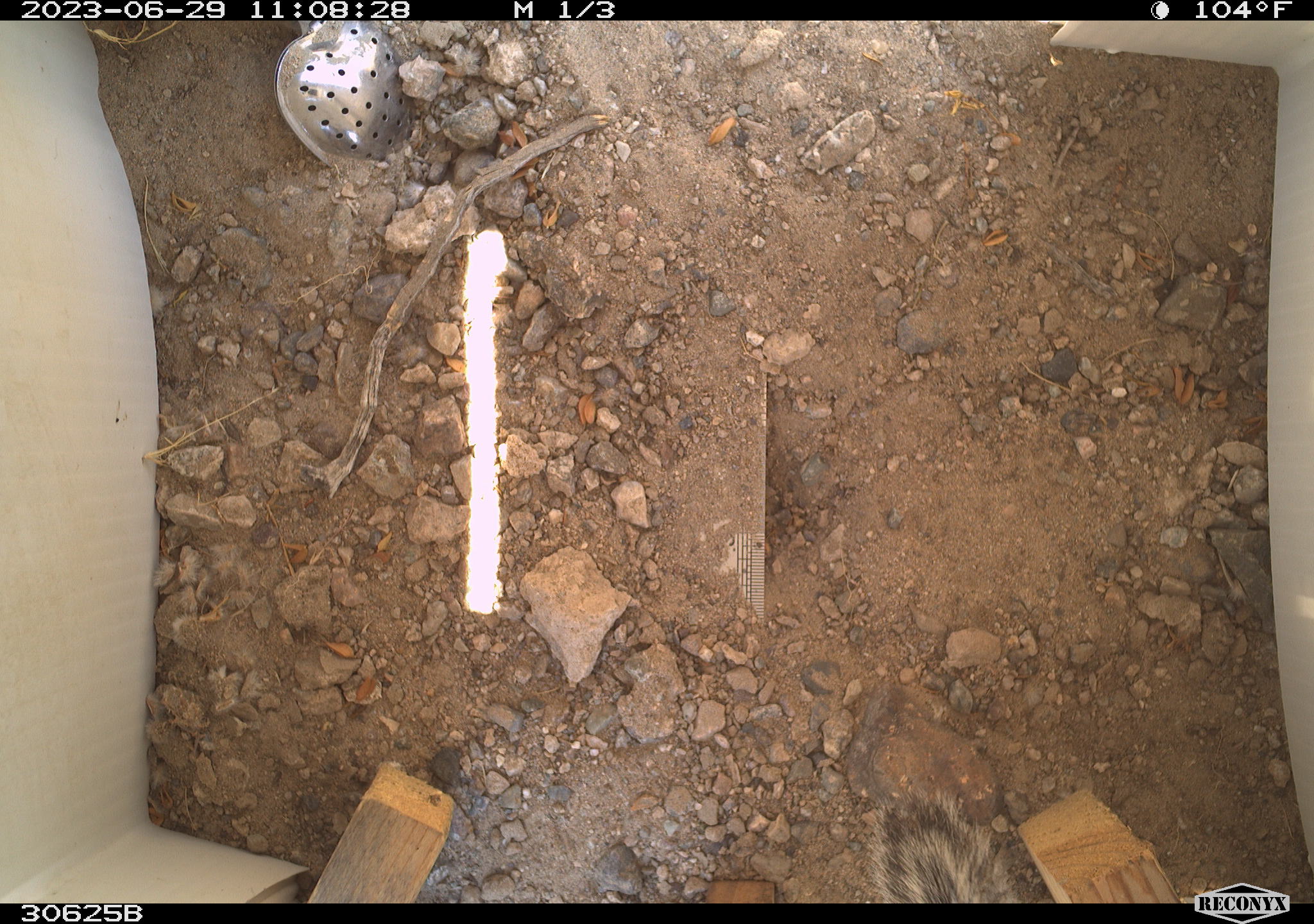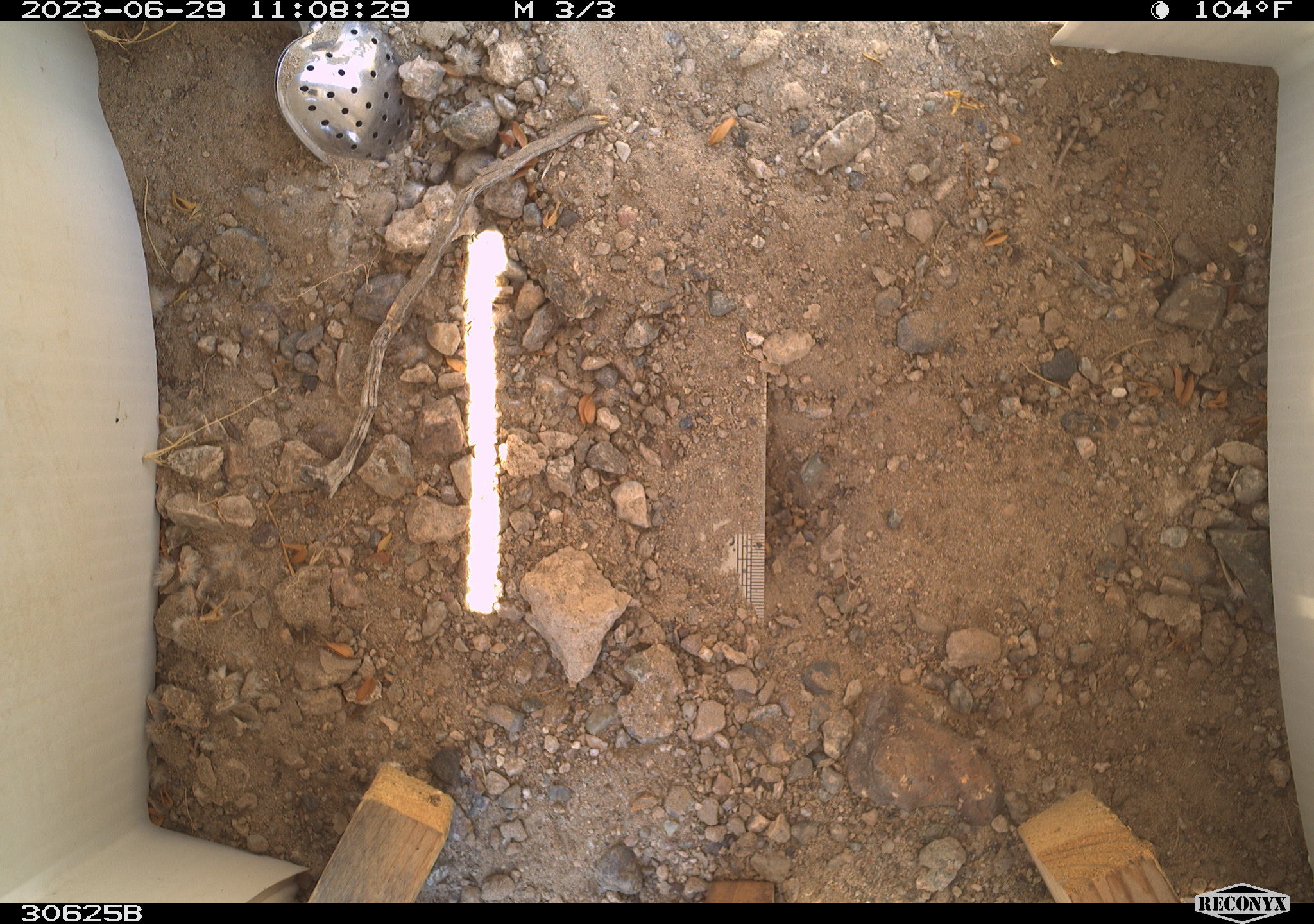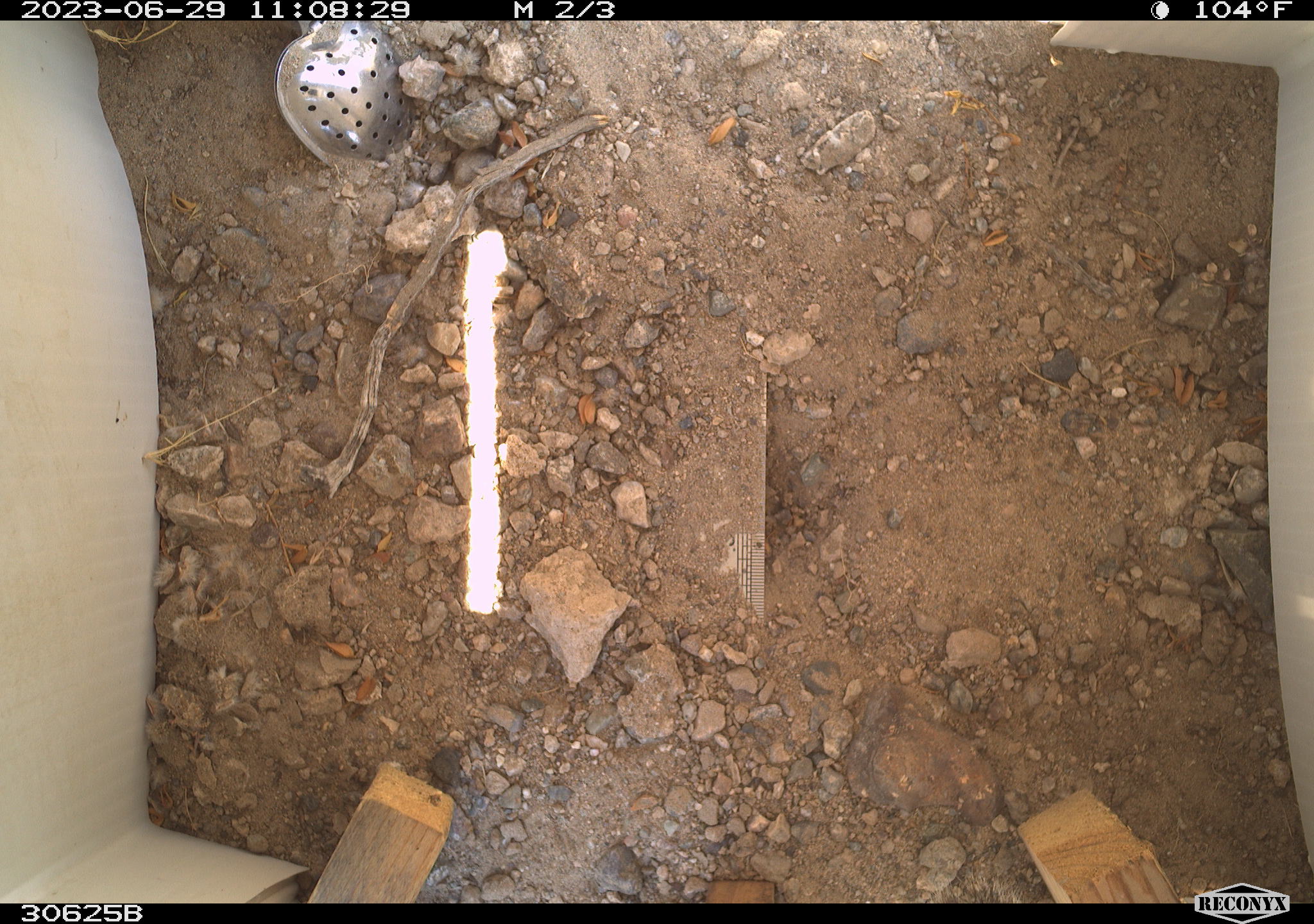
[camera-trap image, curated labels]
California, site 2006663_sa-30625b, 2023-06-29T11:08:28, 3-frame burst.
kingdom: Animalia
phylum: Chordata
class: Mammalia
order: Rodentia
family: Sciuridae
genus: Ammospermophilus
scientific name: Ammospermophilus leucurus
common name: white-tailed antelope squirrel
White-tailed antelope squirrel (Ammospermophilus leucurus).